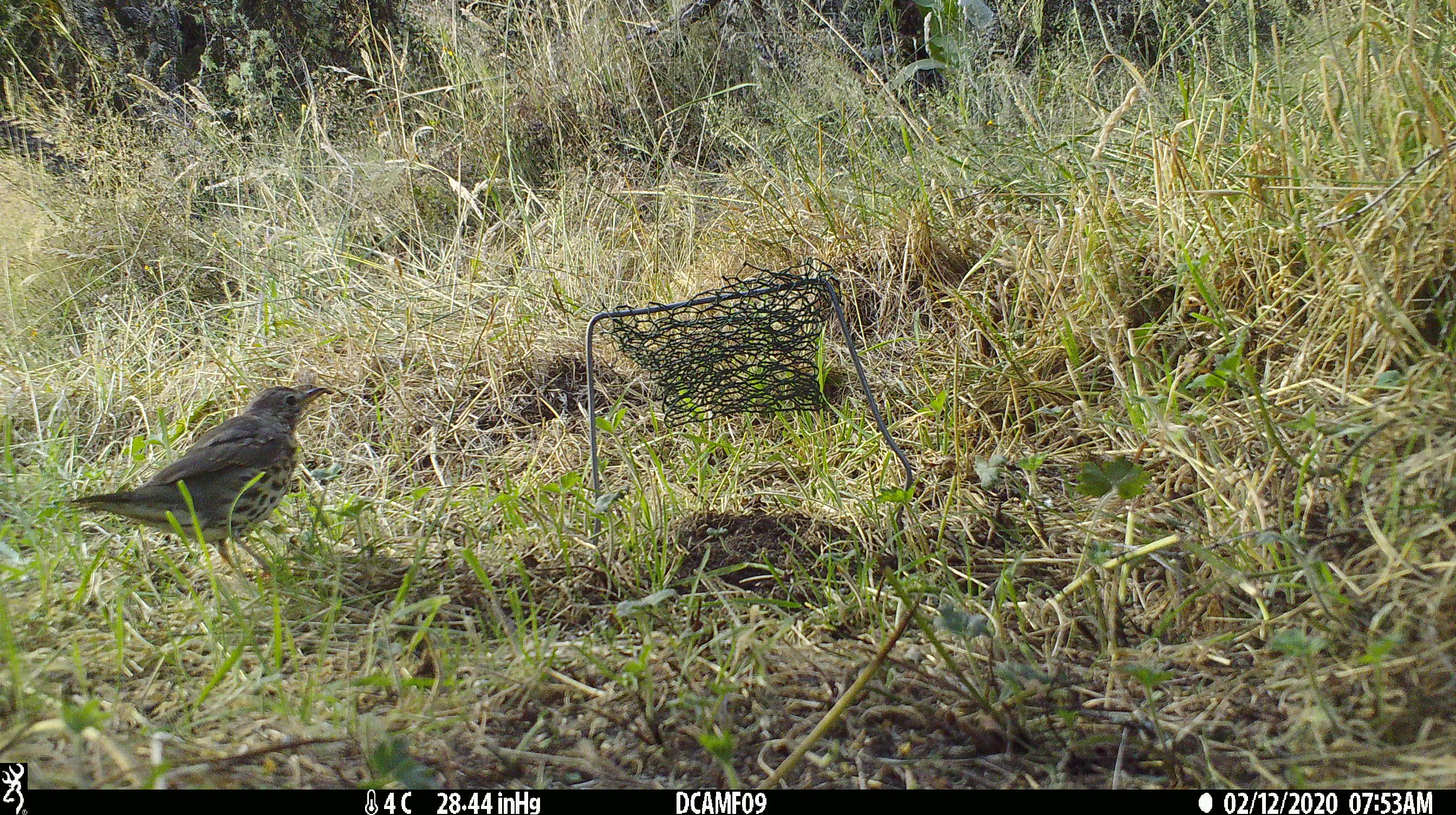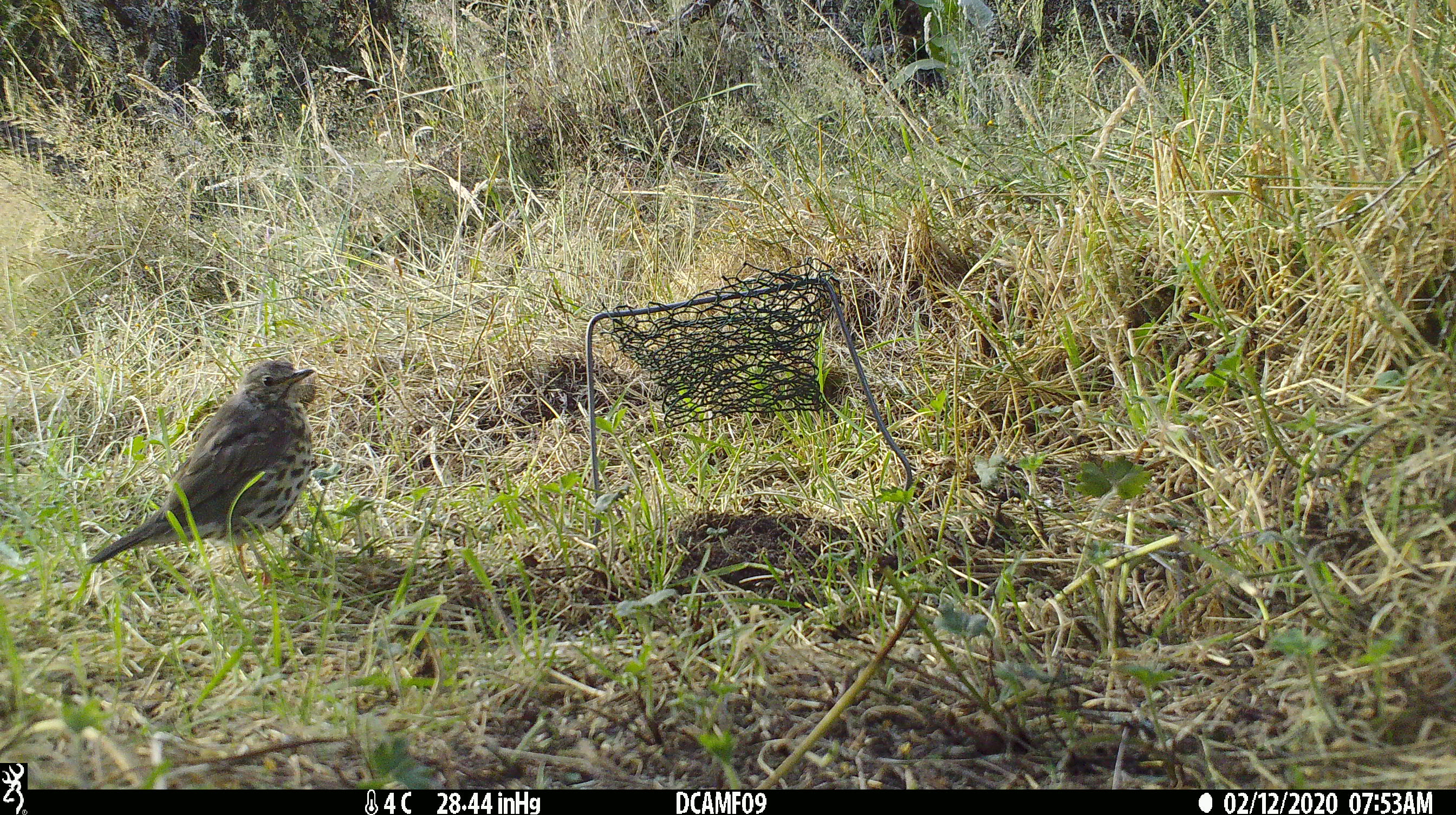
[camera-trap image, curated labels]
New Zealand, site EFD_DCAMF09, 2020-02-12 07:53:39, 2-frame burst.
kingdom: Animalia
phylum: Chordata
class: Aves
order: Passeriformes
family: Turdidae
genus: Turdus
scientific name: Turdus philomelos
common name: song thrush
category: thrush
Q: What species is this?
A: Thrush (song thrush) (Turdus philomelos).